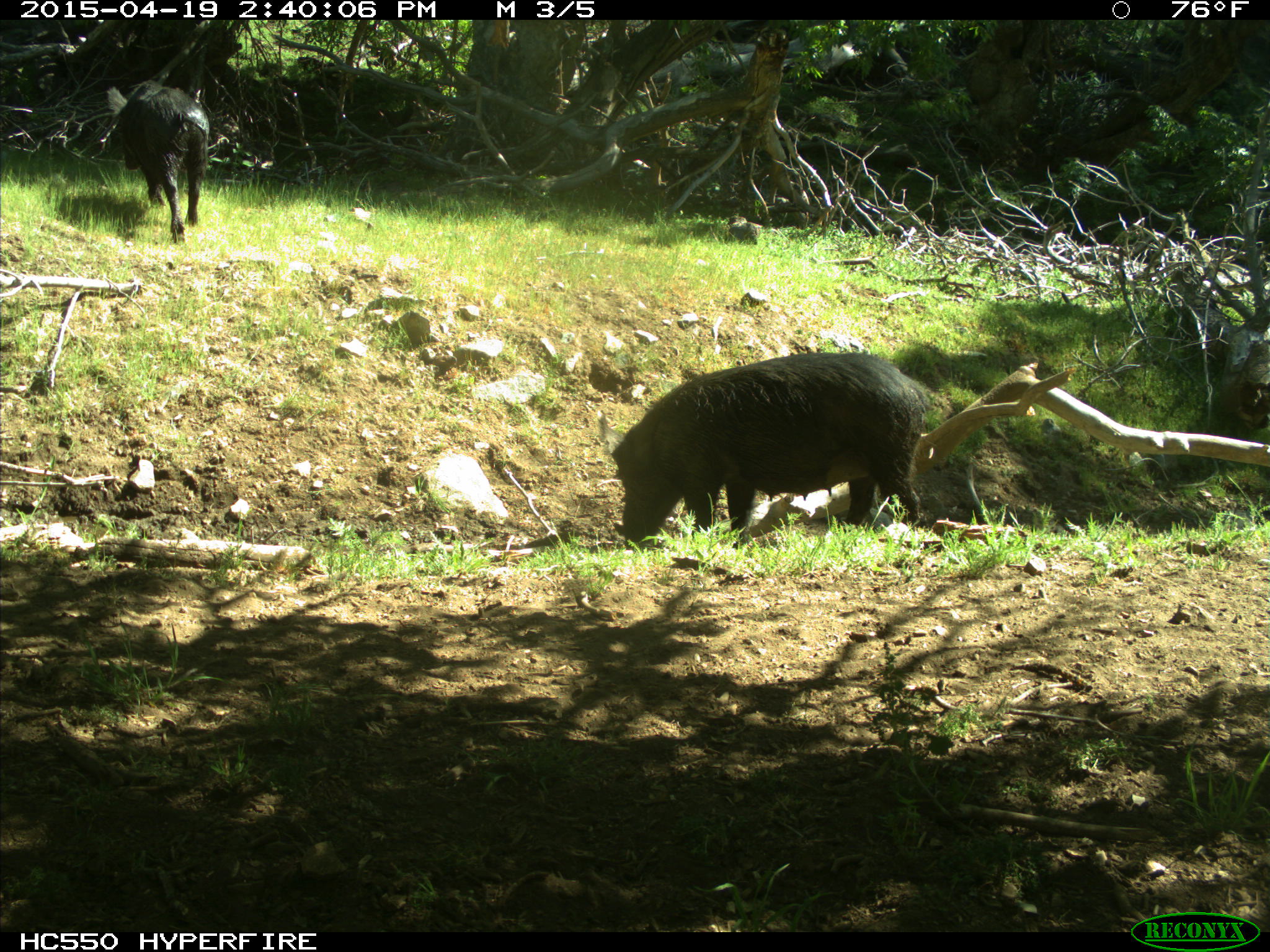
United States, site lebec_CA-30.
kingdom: Animalia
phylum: Chordata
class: Mammalia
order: Artiodactyla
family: Suidae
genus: Sus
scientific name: Sus scrofa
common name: wild boar